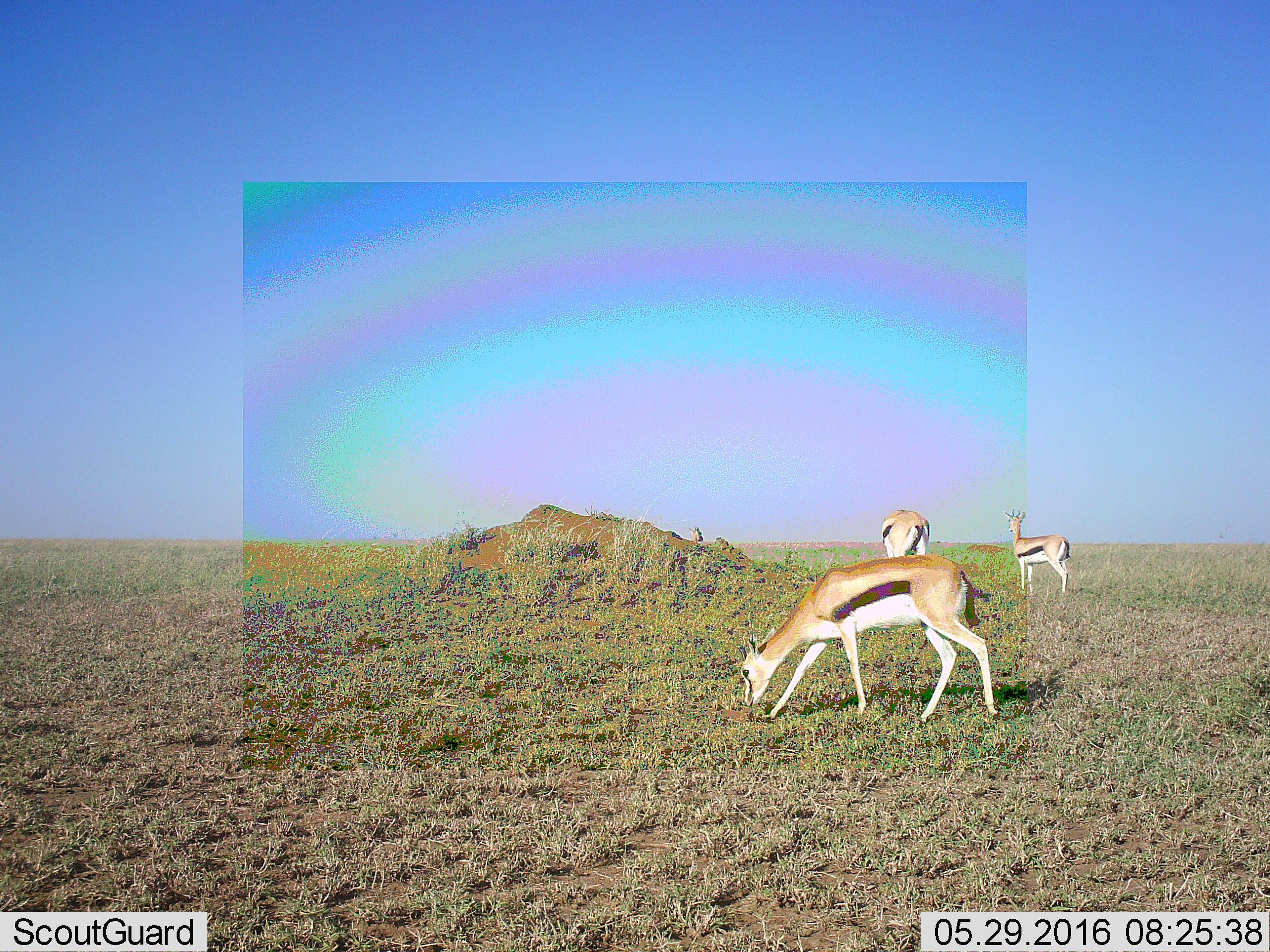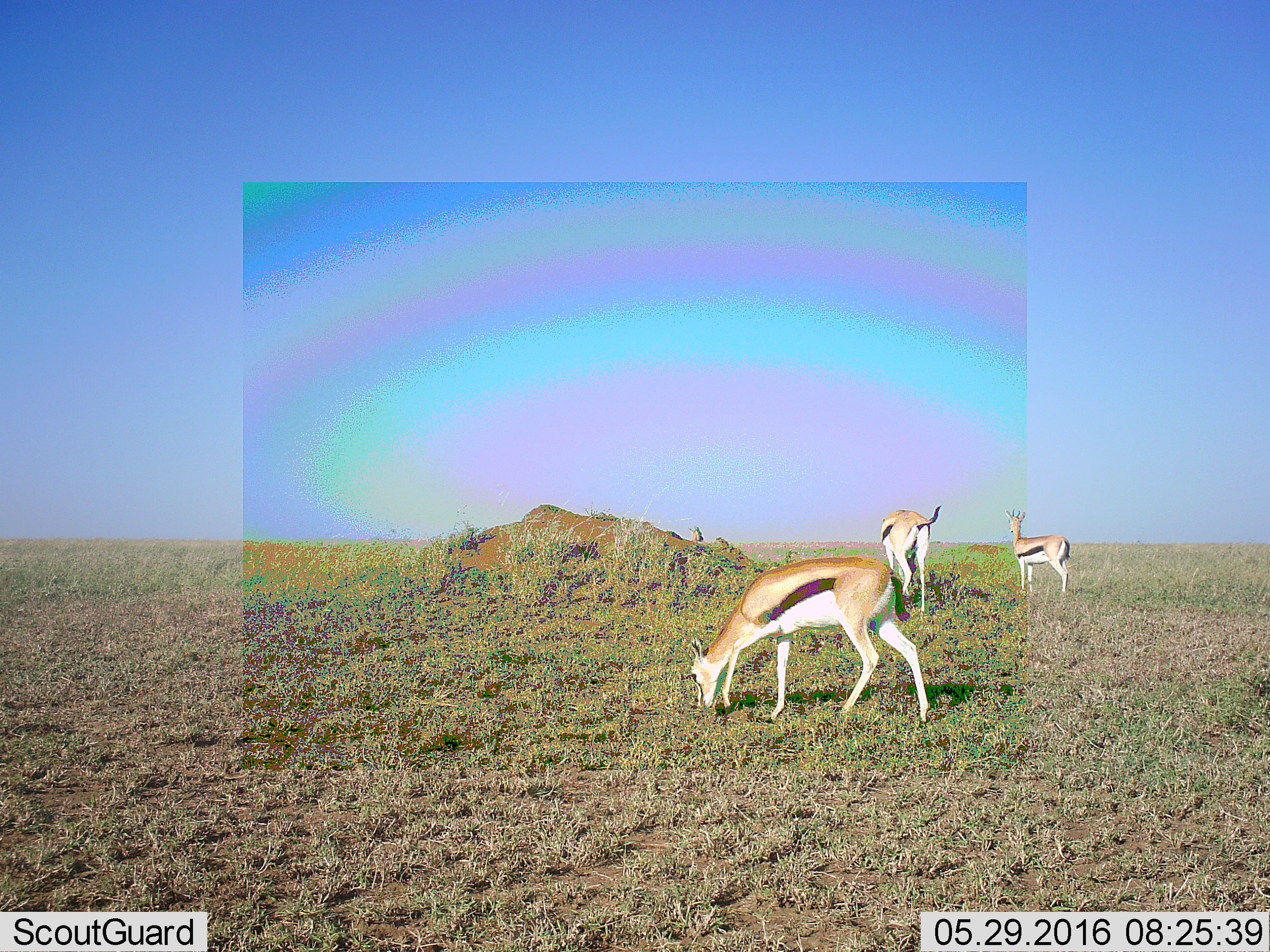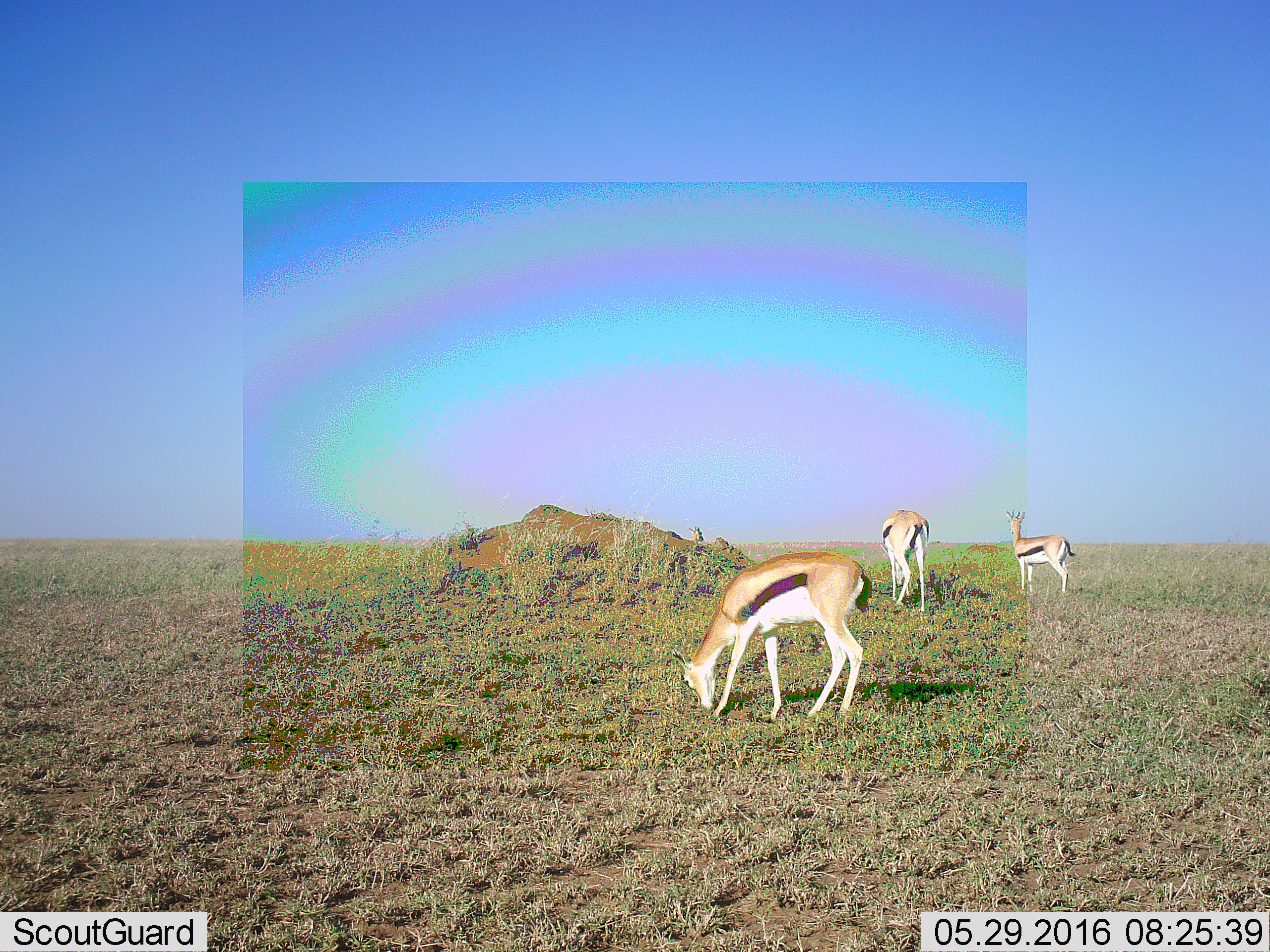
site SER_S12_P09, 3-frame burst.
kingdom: Animalia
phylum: Chordata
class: Mammalia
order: Artiodactyla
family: Bovidae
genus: Eudorcas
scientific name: Eudorcas thomsonii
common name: thomson's gazelle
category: gazellethomsons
Gazellethomsons (thomson's gazelle) (Eudorcas thomsonii), count 3. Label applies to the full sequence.